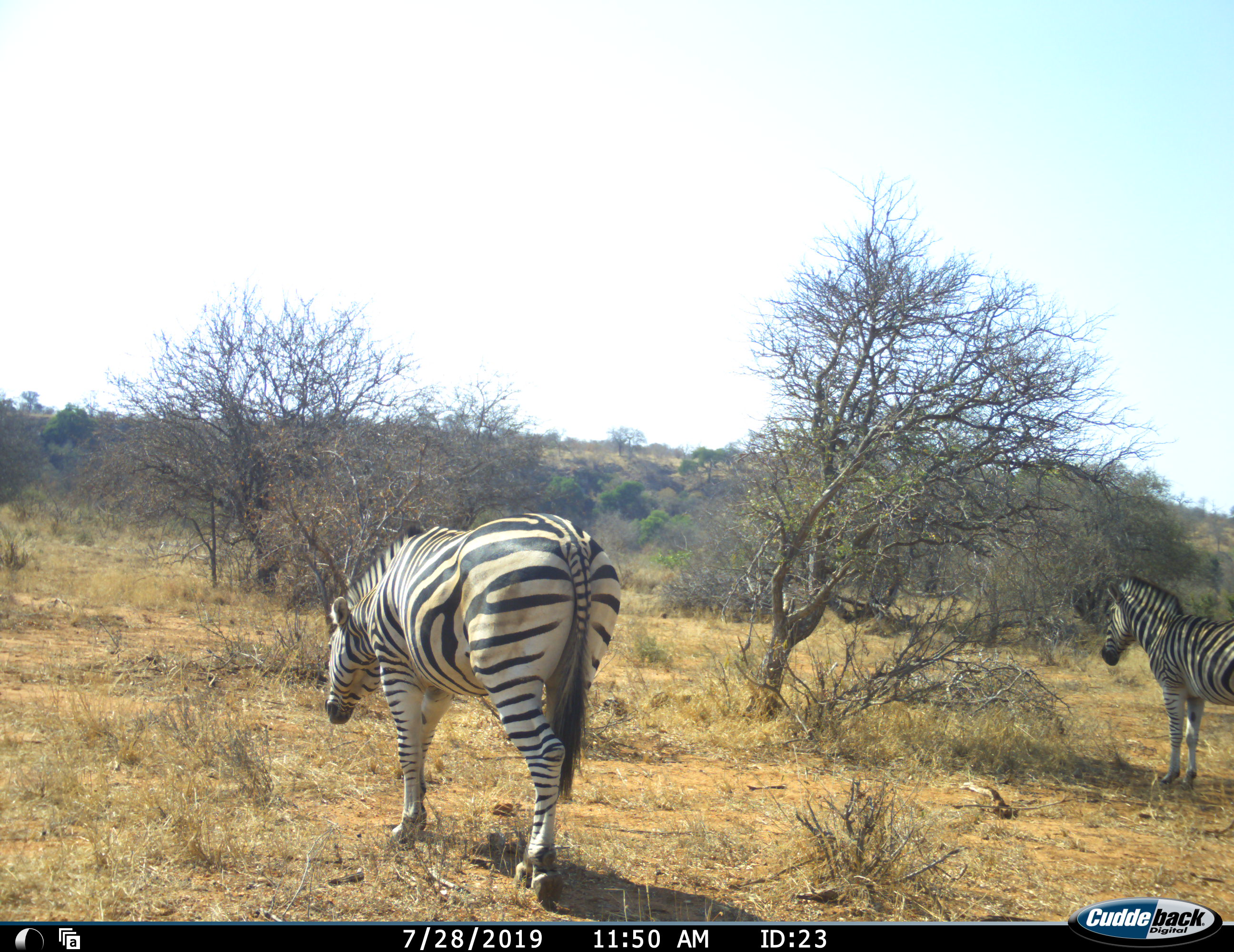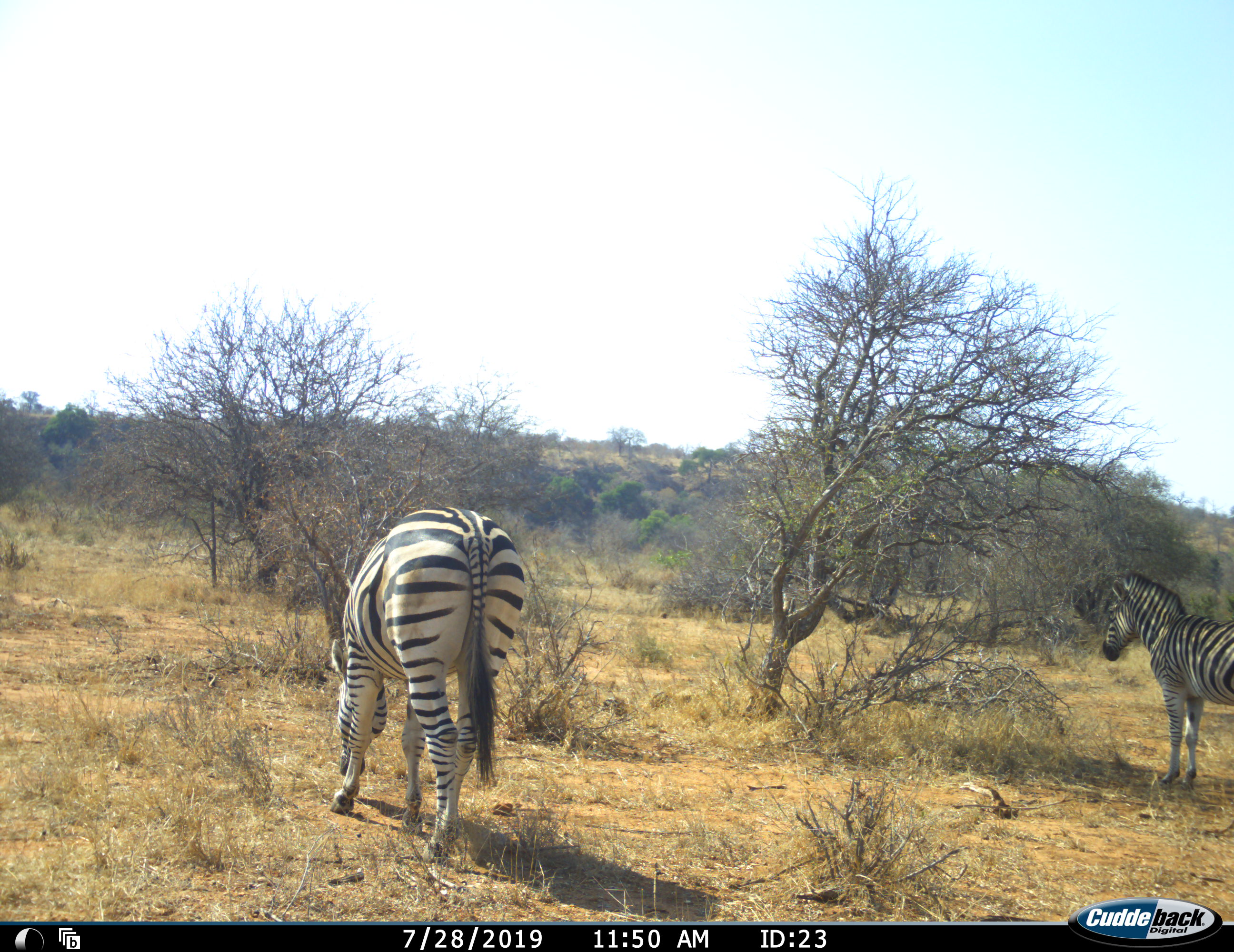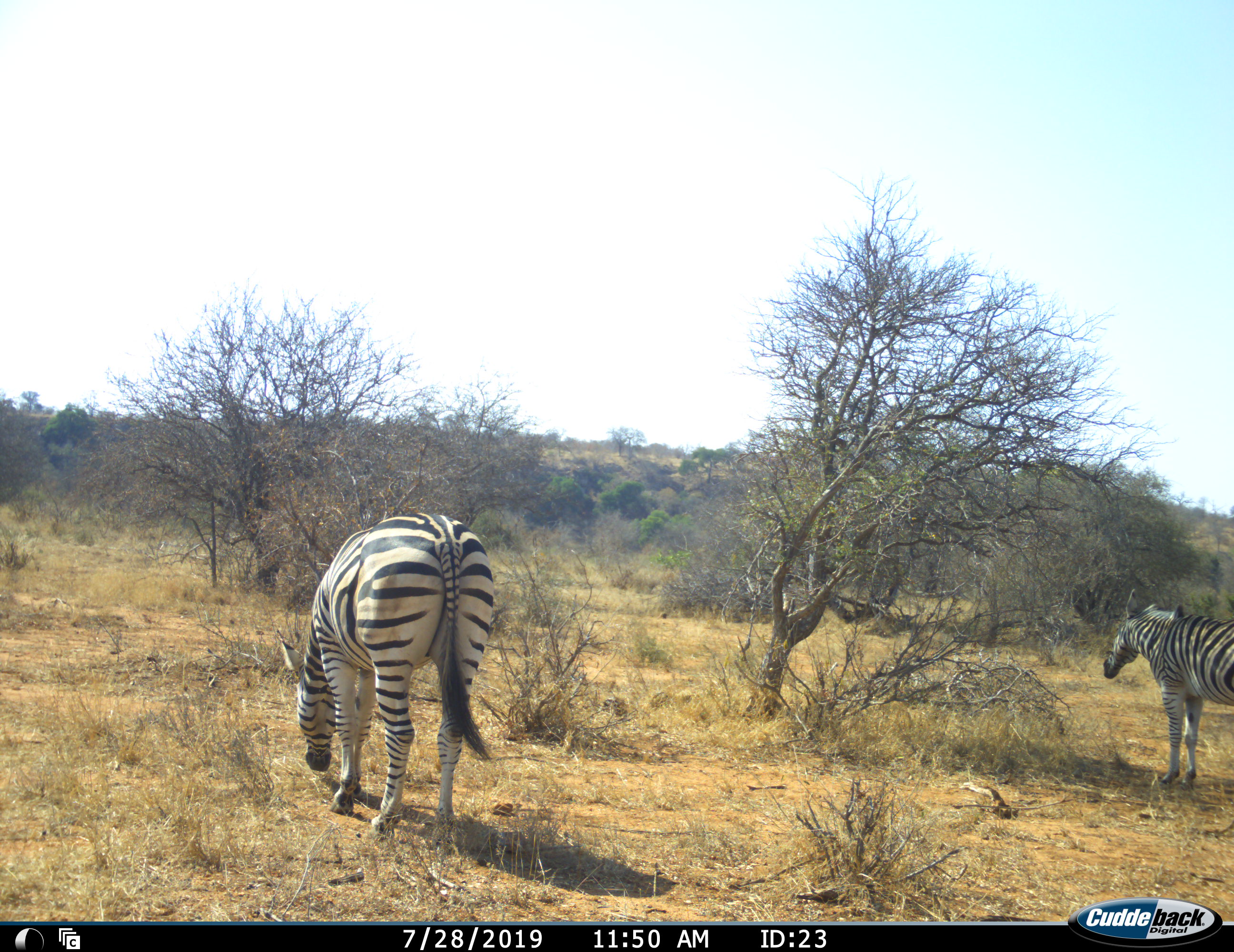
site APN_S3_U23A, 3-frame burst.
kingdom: Animalia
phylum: Chordata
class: Mammalia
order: Perissodactyla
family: Equidae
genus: Equus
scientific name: Equus quagga burchellii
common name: burchell's zebra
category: zebraburchells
Zebraburchells (burchell's zebra) (Equus quagga burchellii), count 2. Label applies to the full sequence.